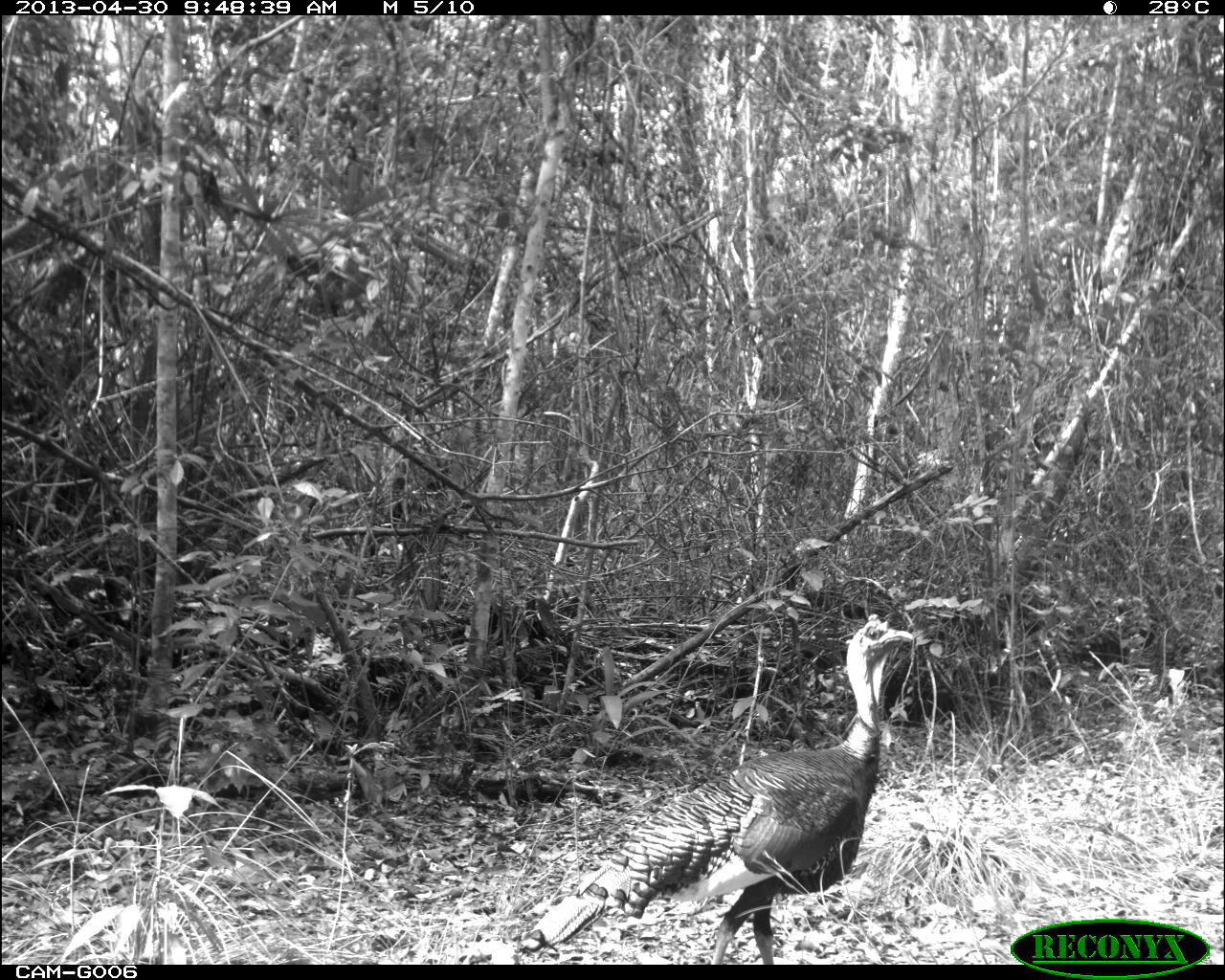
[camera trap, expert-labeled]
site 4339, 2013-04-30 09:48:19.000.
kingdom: Animalia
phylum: Chordata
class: Aves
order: Galliformes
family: Phasianidae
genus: Meleagris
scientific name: Meleagris ocellata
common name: ocellated turkey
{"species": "Meleagris ocellata (ocellated turkey)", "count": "1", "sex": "male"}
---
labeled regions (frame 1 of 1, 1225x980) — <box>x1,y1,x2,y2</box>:
meleagris ocellata: <box>526,613,914,964</box>